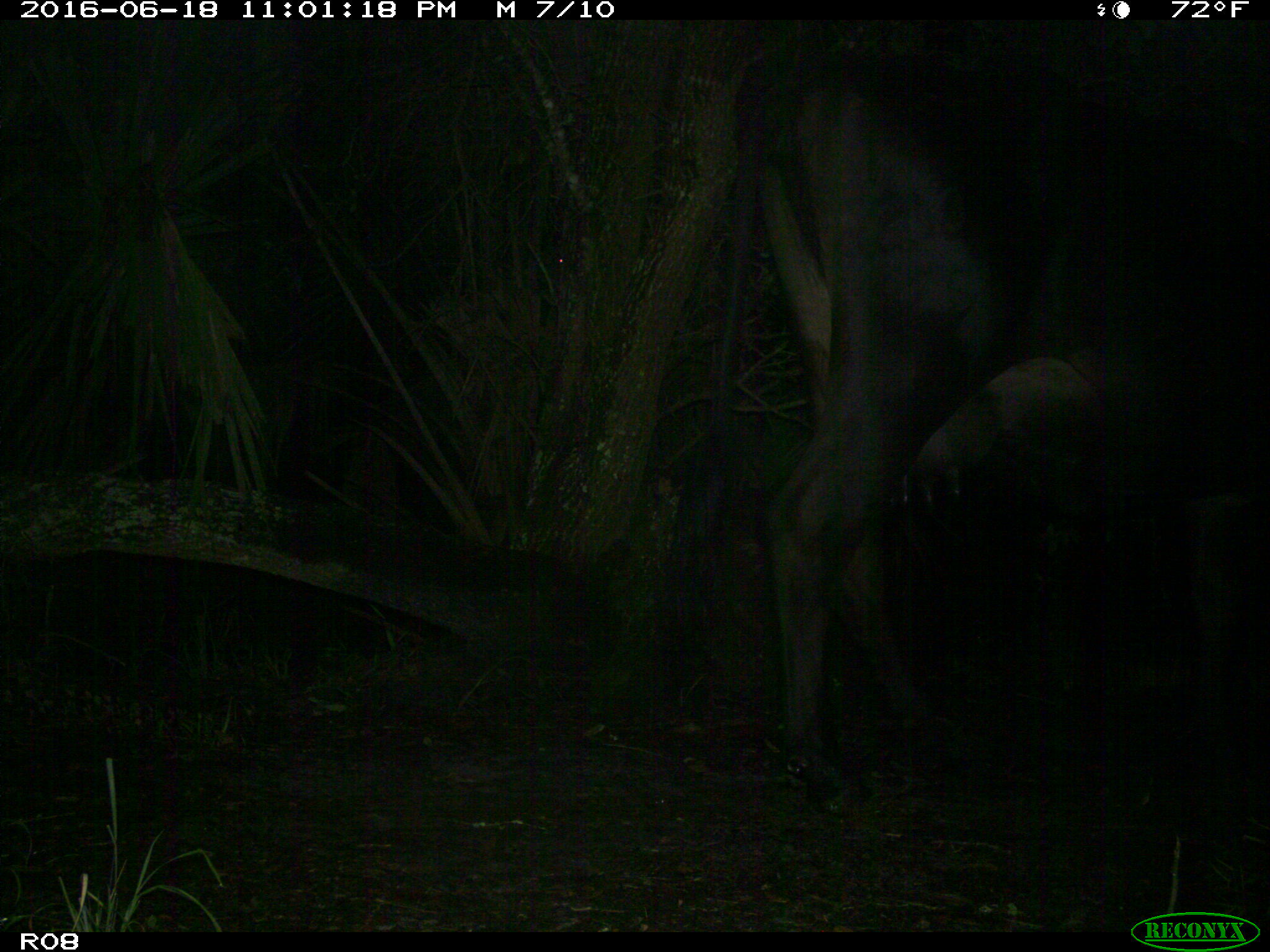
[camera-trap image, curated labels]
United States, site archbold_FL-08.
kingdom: Animalia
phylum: Chordata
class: Mammalia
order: Artiodactyla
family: Bovidae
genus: Bos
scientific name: Bos taurus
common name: domestic cow